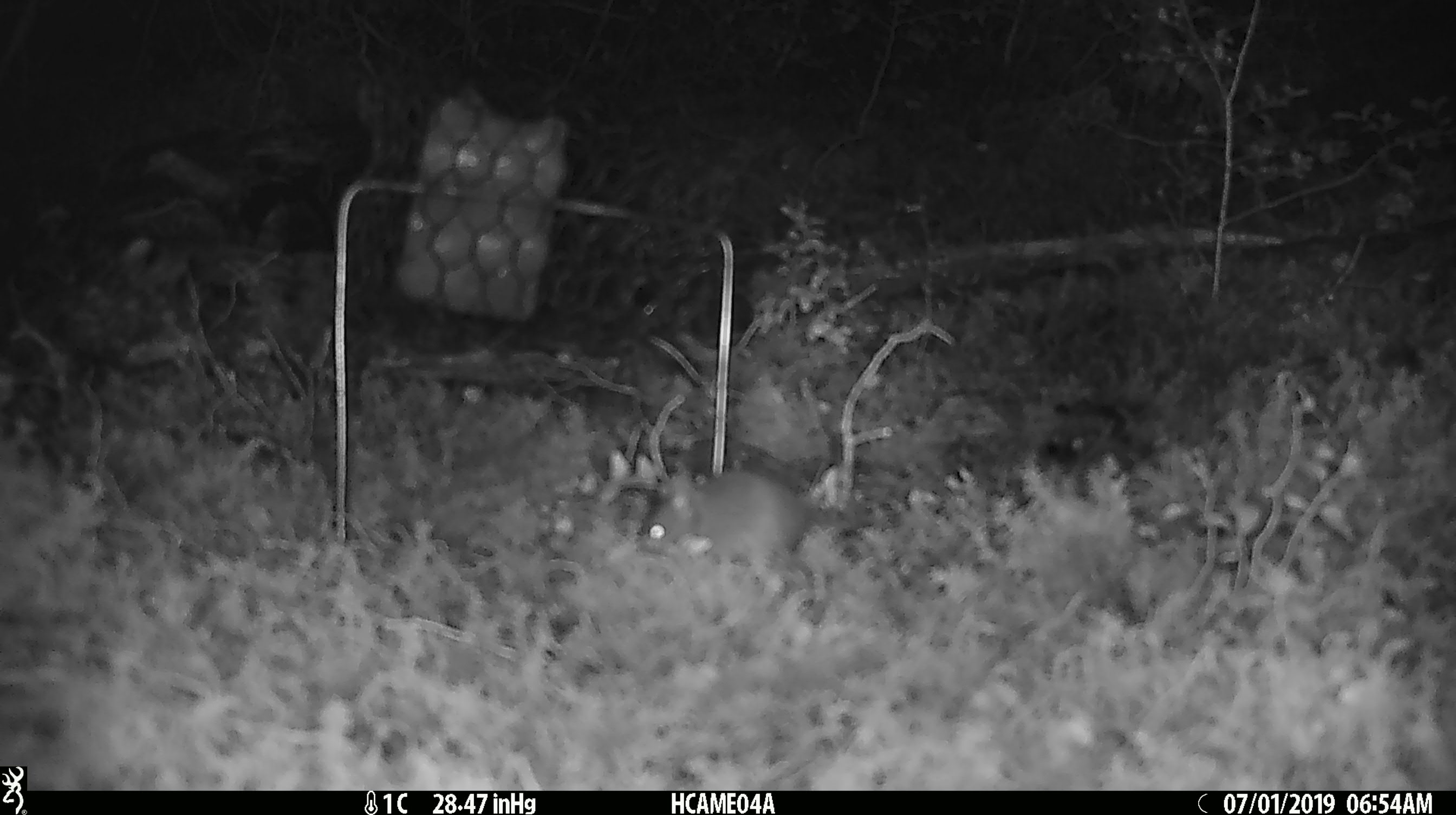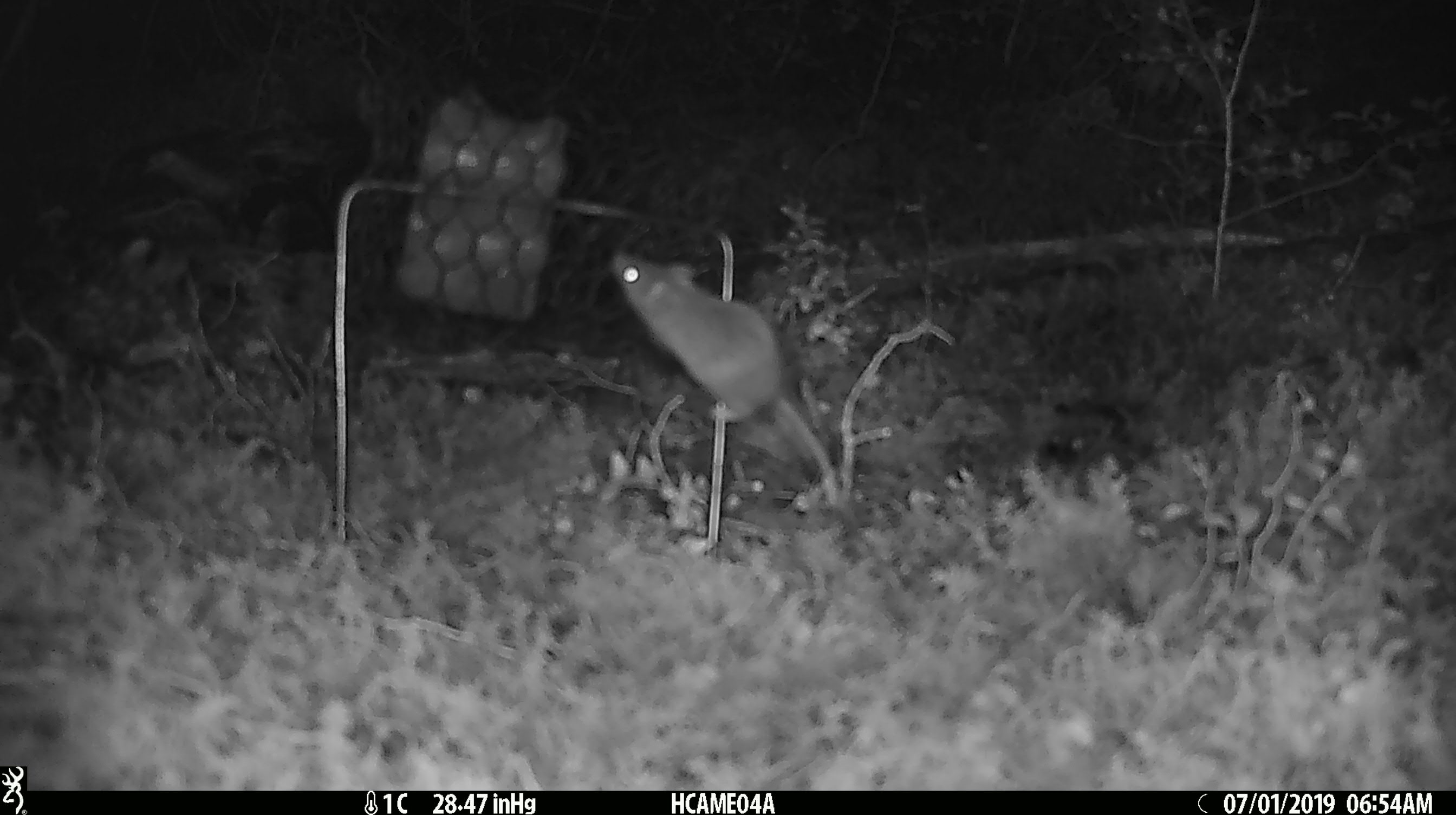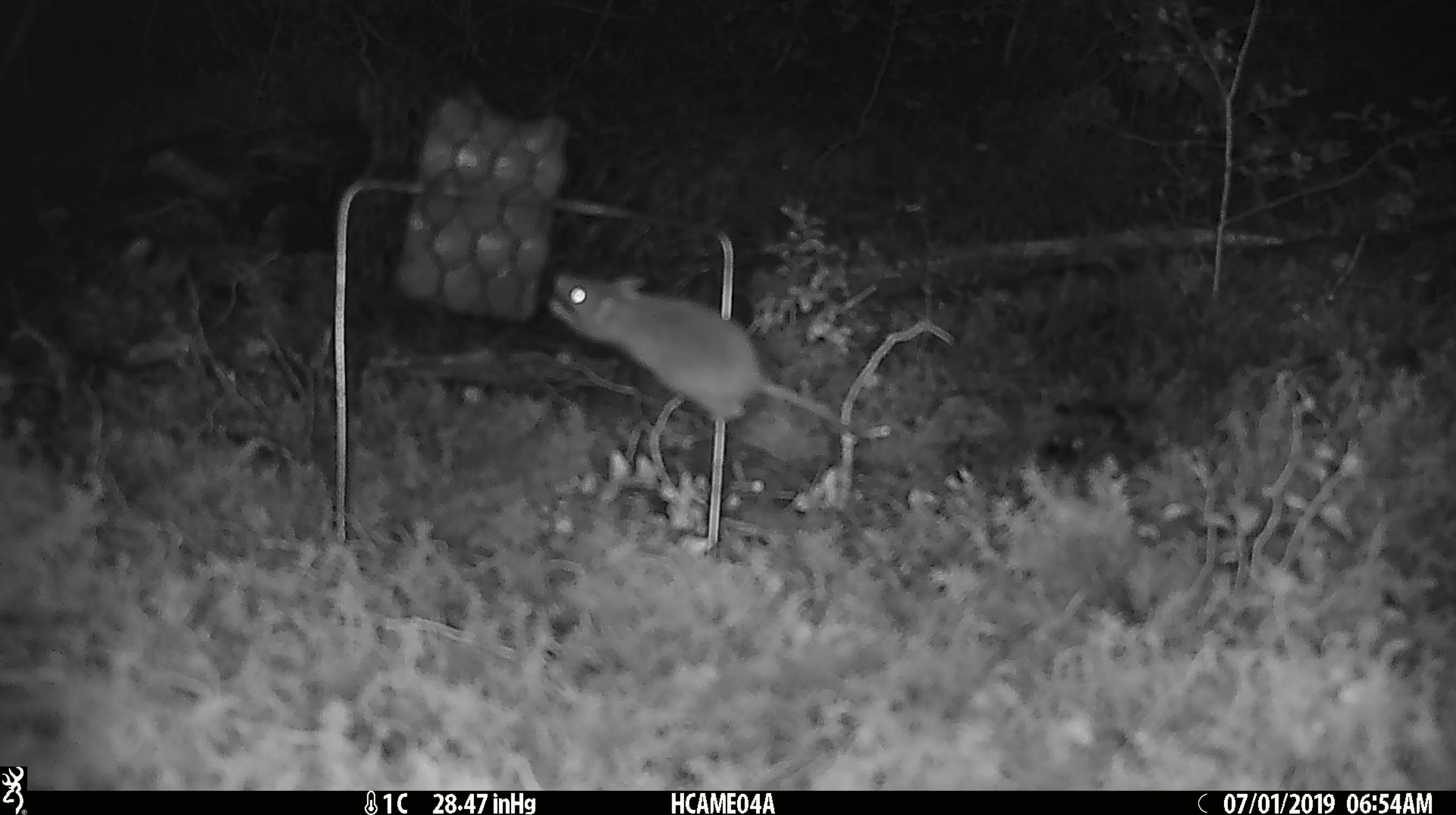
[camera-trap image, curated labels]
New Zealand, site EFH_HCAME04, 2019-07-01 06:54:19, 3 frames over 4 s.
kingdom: Animalia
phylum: Chordata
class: Mammalia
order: Rodentia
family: Muridae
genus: Mus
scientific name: Mus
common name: mouse